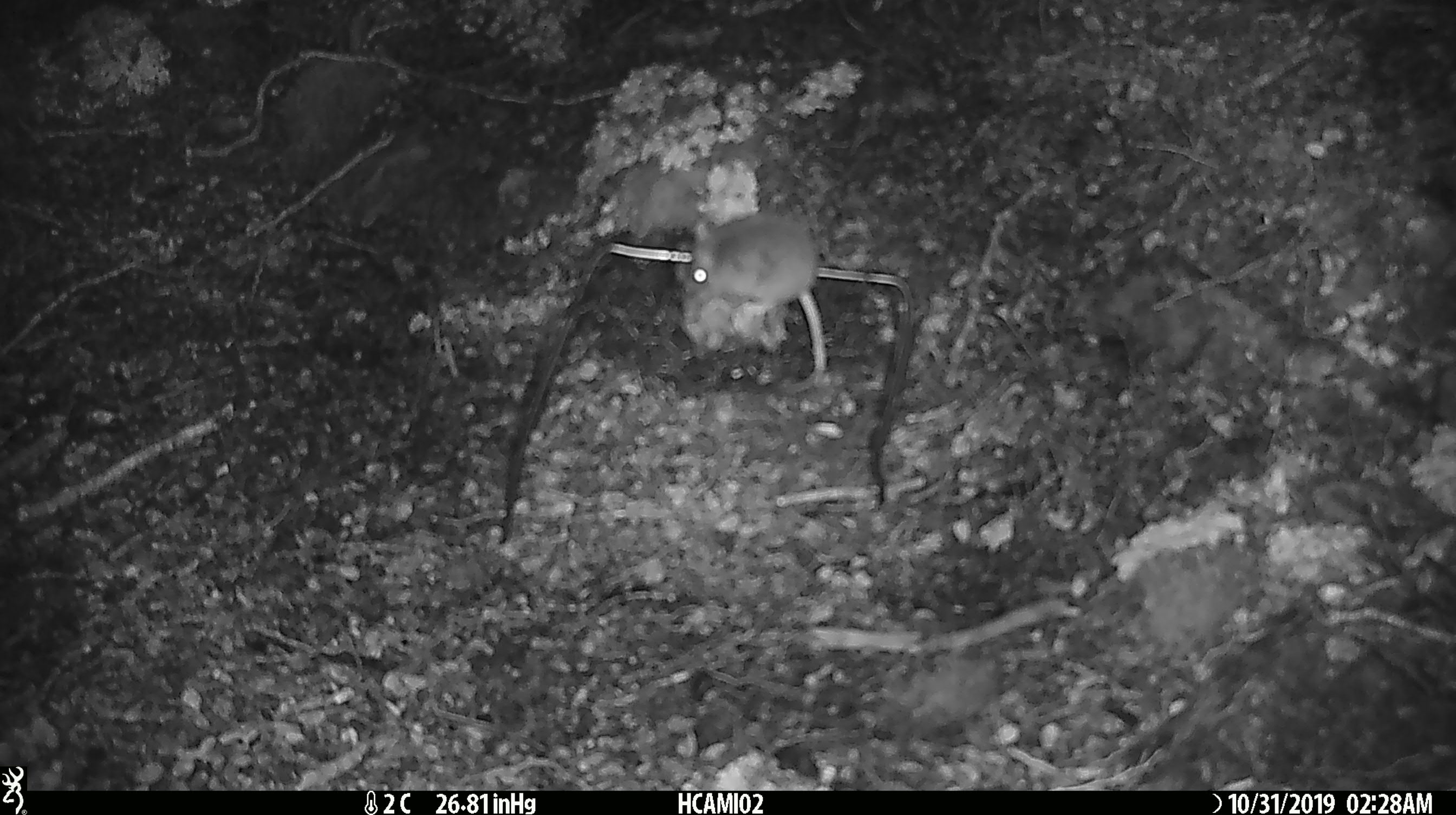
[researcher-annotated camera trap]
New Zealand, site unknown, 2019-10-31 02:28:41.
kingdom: Animalia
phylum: Chordata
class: Mammalia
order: Rodentia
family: Muridae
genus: Mus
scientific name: Mus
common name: mouse